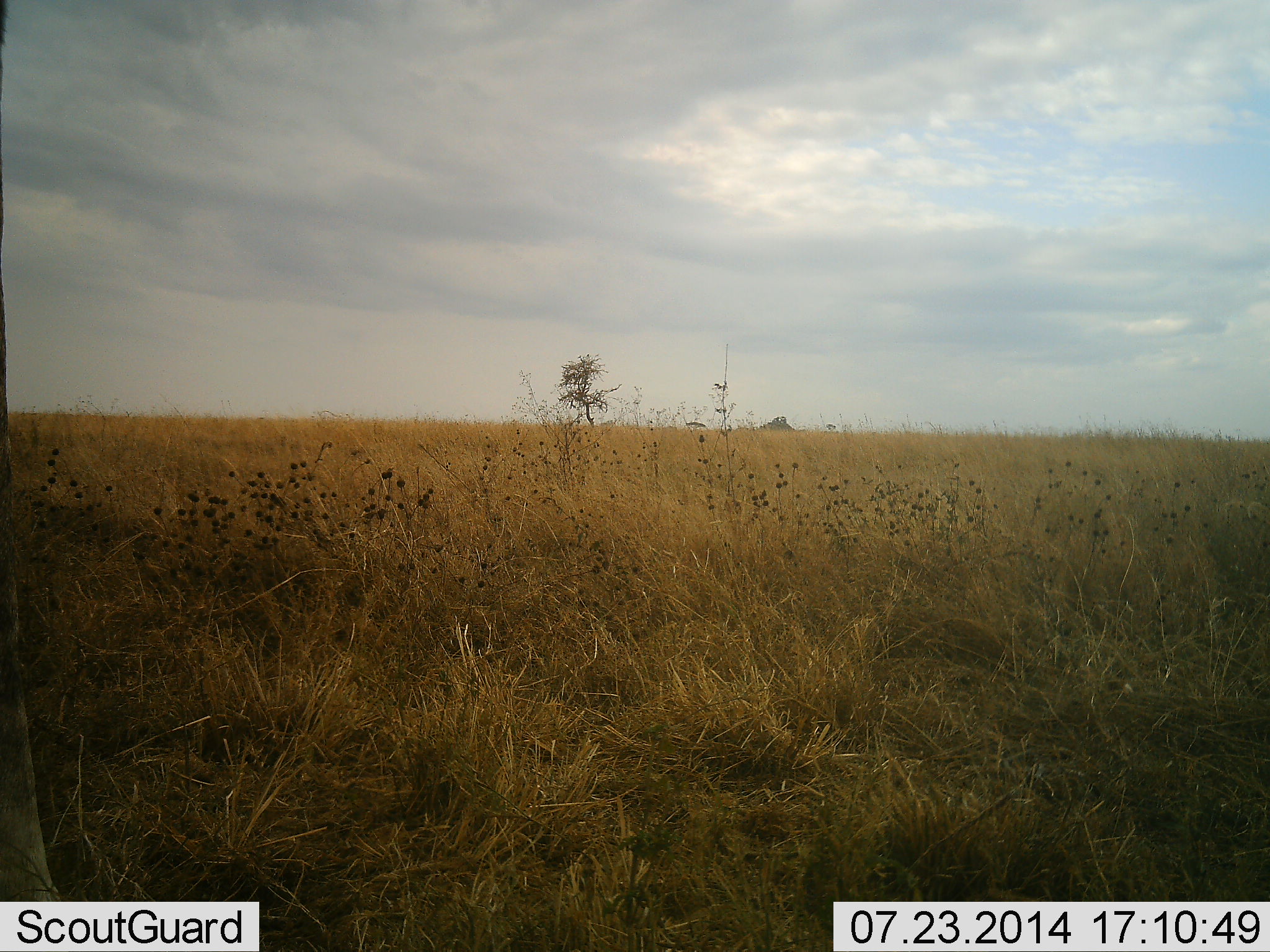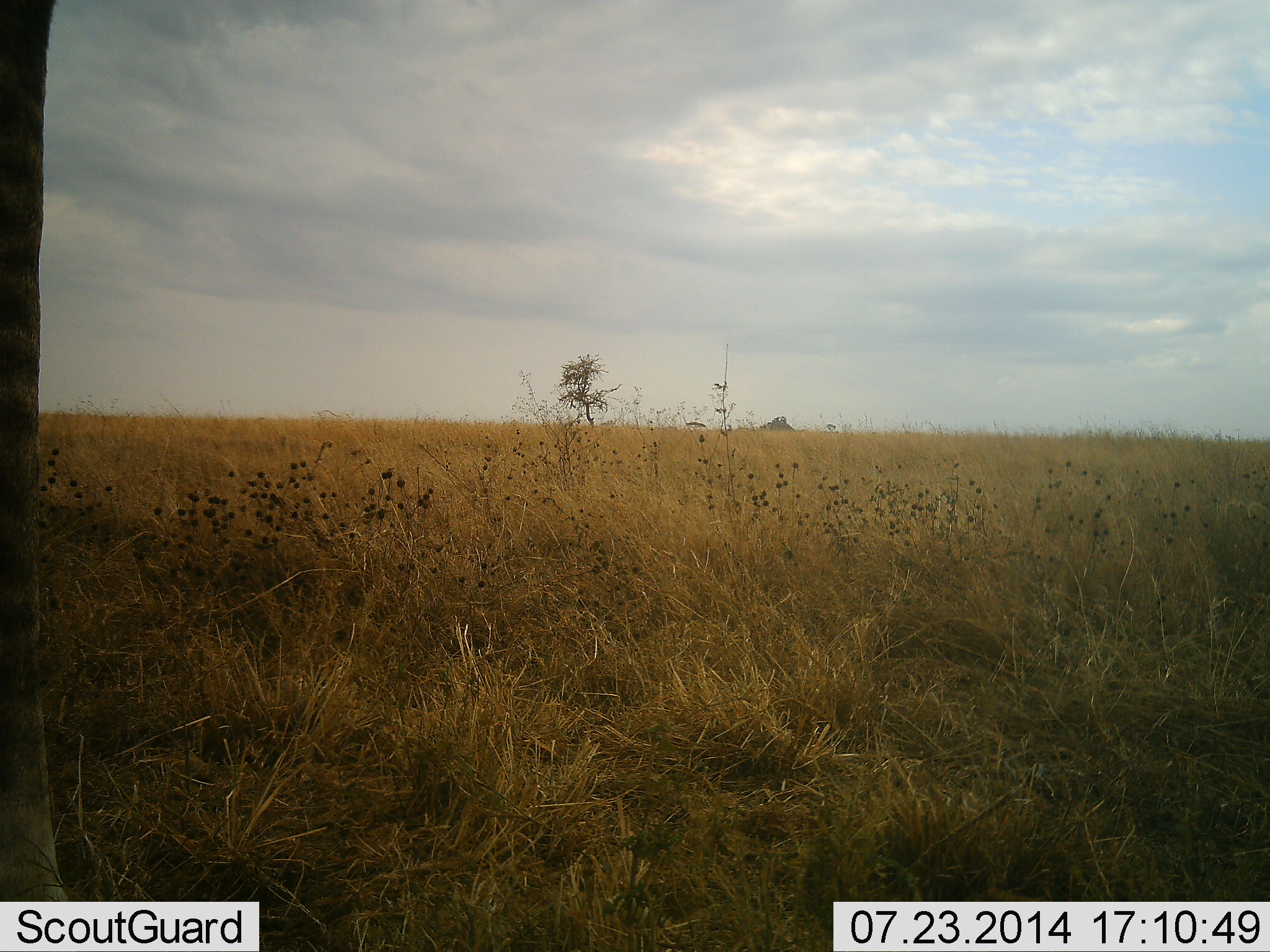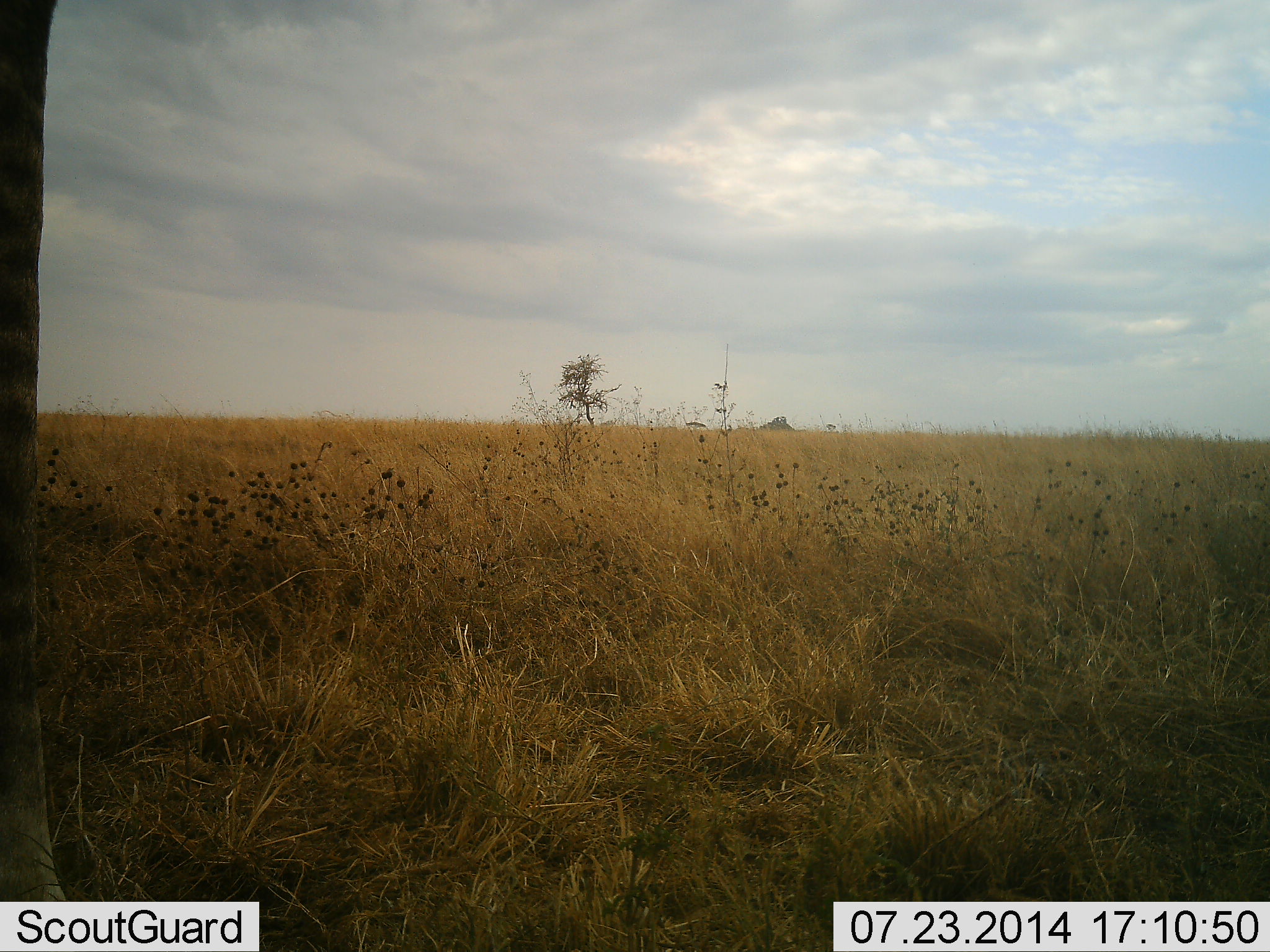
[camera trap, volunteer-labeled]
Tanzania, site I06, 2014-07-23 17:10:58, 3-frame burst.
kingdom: Animalia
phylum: Chordata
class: Mammalia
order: Artiodactyla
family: Giraffidae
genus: Giraffa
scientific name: Giraffa camelopardalis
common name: giraffe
Giraffe (Giraffa camelopardalis), count 1. Behavior (volunteer vote fractions): standing 90%, resting 0%, moving 10%, interacting 0%. Young present (vote fraction): 0%. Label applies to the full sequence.